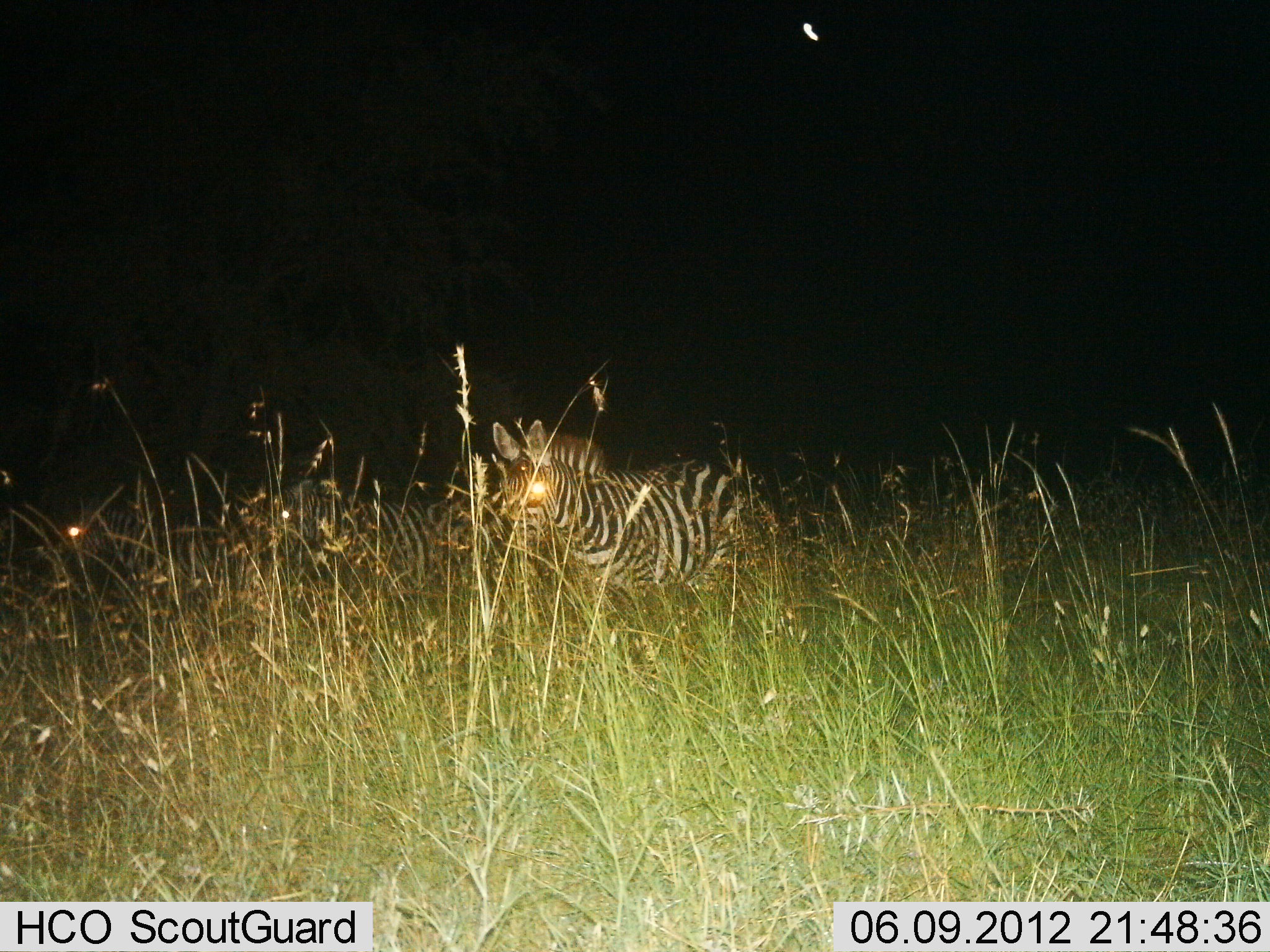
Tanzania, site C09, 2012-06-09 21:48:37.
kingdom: Animalia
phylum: Chordata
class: Mammalia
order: Perissodactyla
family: Equidae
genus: Equus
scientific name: Equus quagga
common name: plains zebra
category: zebra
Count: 3.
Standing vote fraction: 91%.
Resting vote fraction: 0%.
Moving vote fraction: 9%.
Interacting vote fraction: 0%.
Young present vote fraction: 9%.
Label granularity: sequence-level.